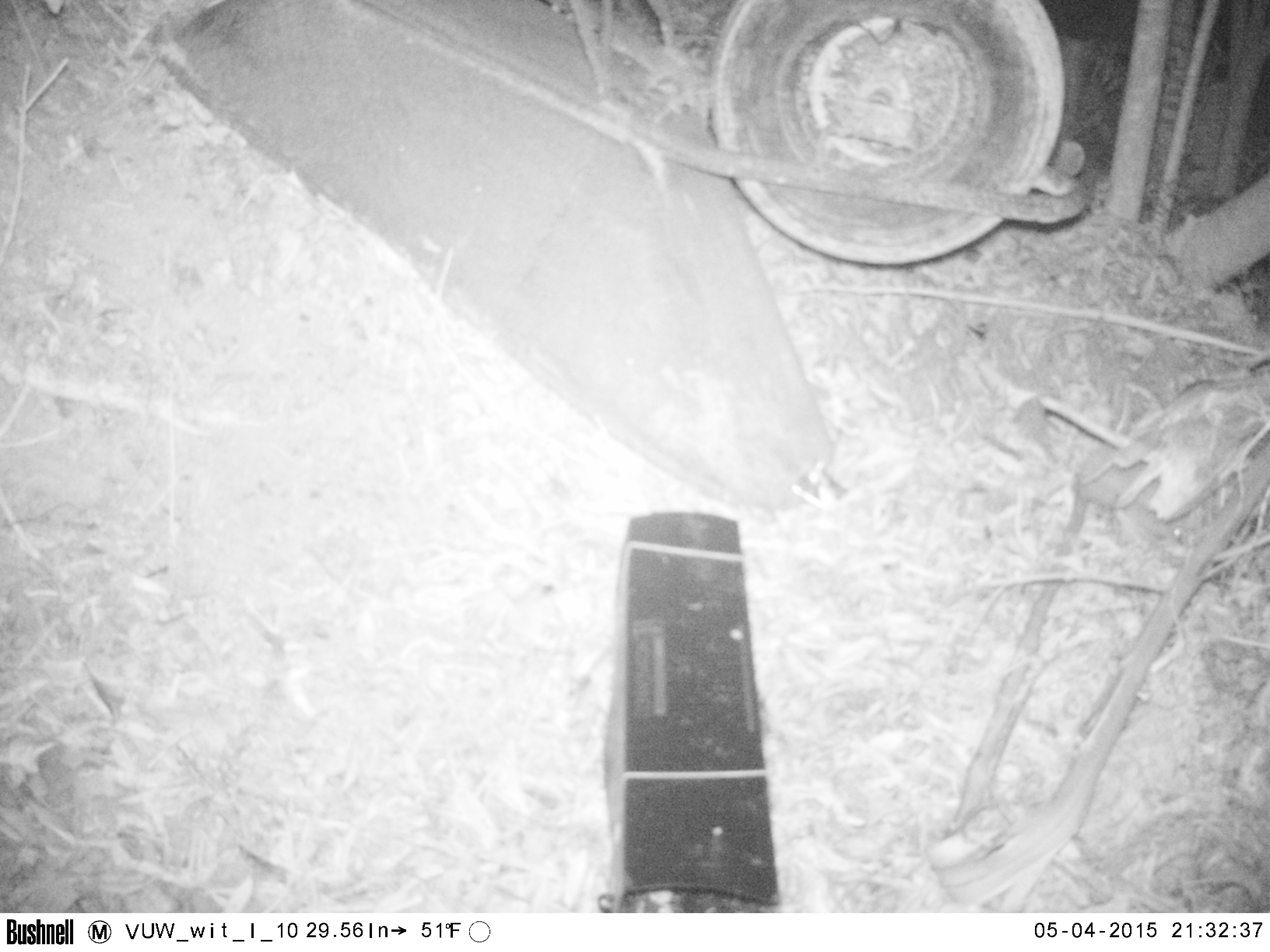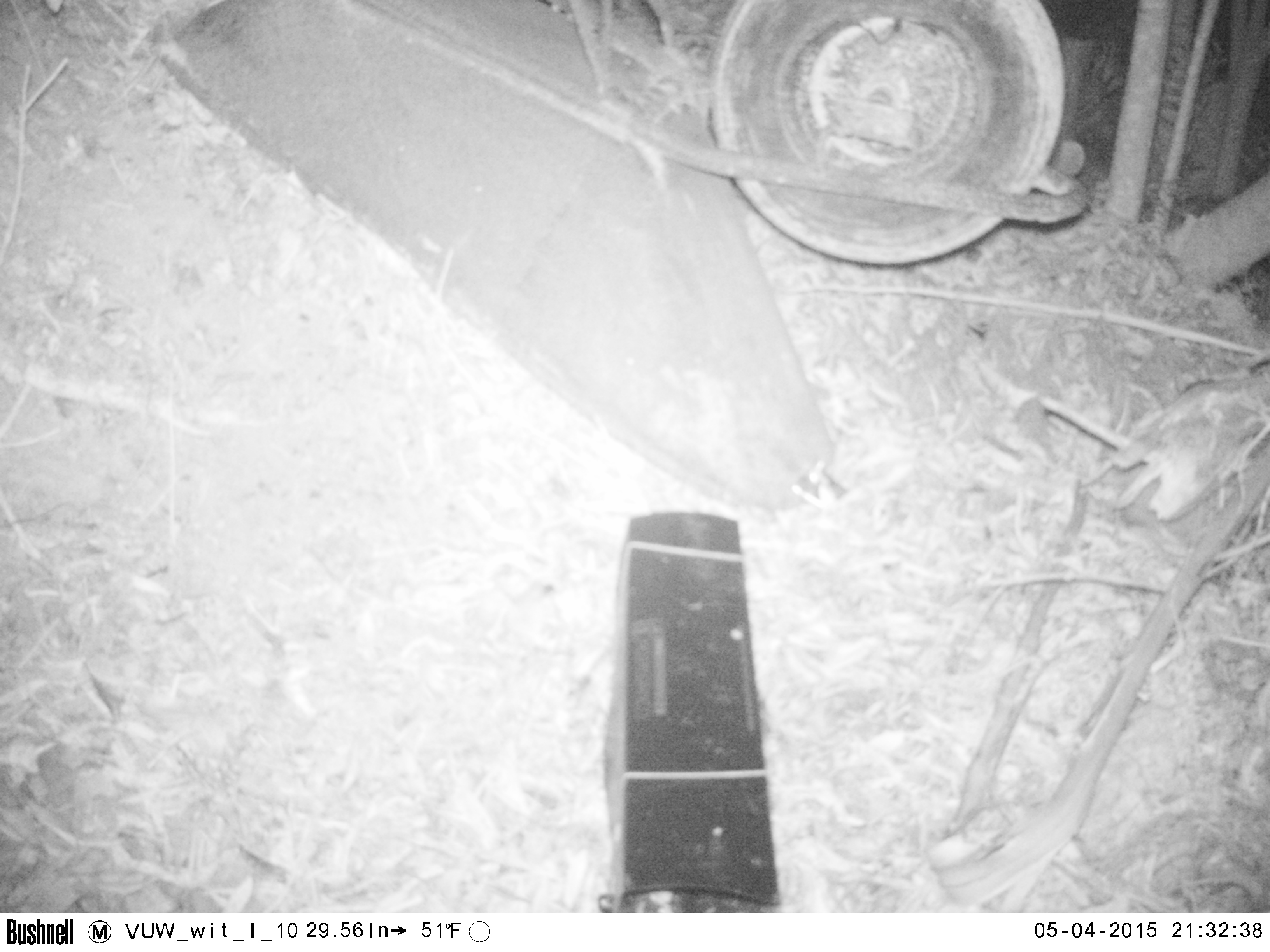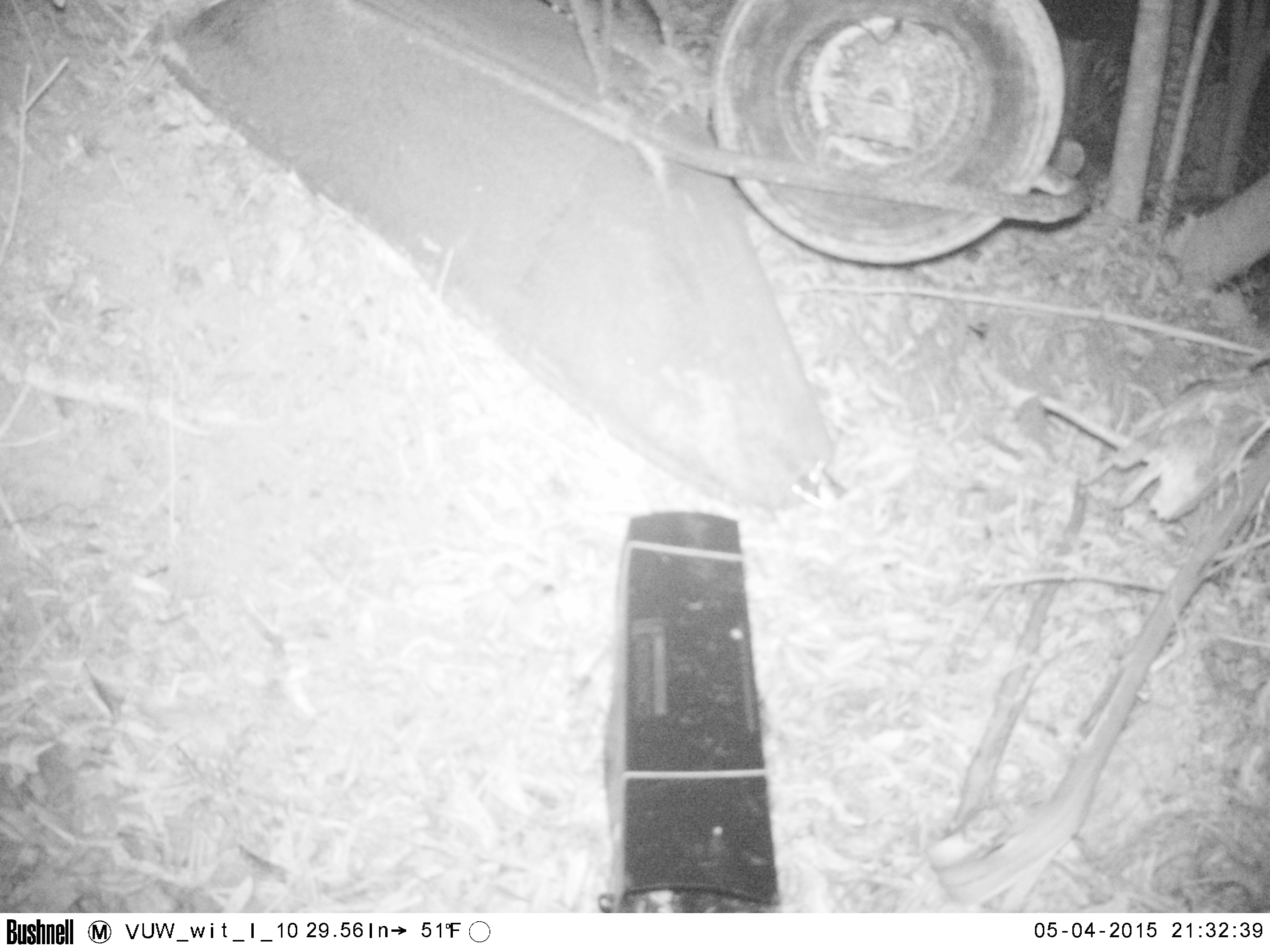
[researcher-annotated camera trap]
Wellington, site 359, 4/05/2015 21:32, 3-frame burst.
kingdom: Animalia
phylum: Chordata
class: Mammalia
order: Eulipotyphla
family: Erinaceidae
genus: Erinaceus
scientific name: Erinaceus europaeus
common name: hedgehog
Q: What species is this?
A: Hedgehog (Erinaceus europaeus).